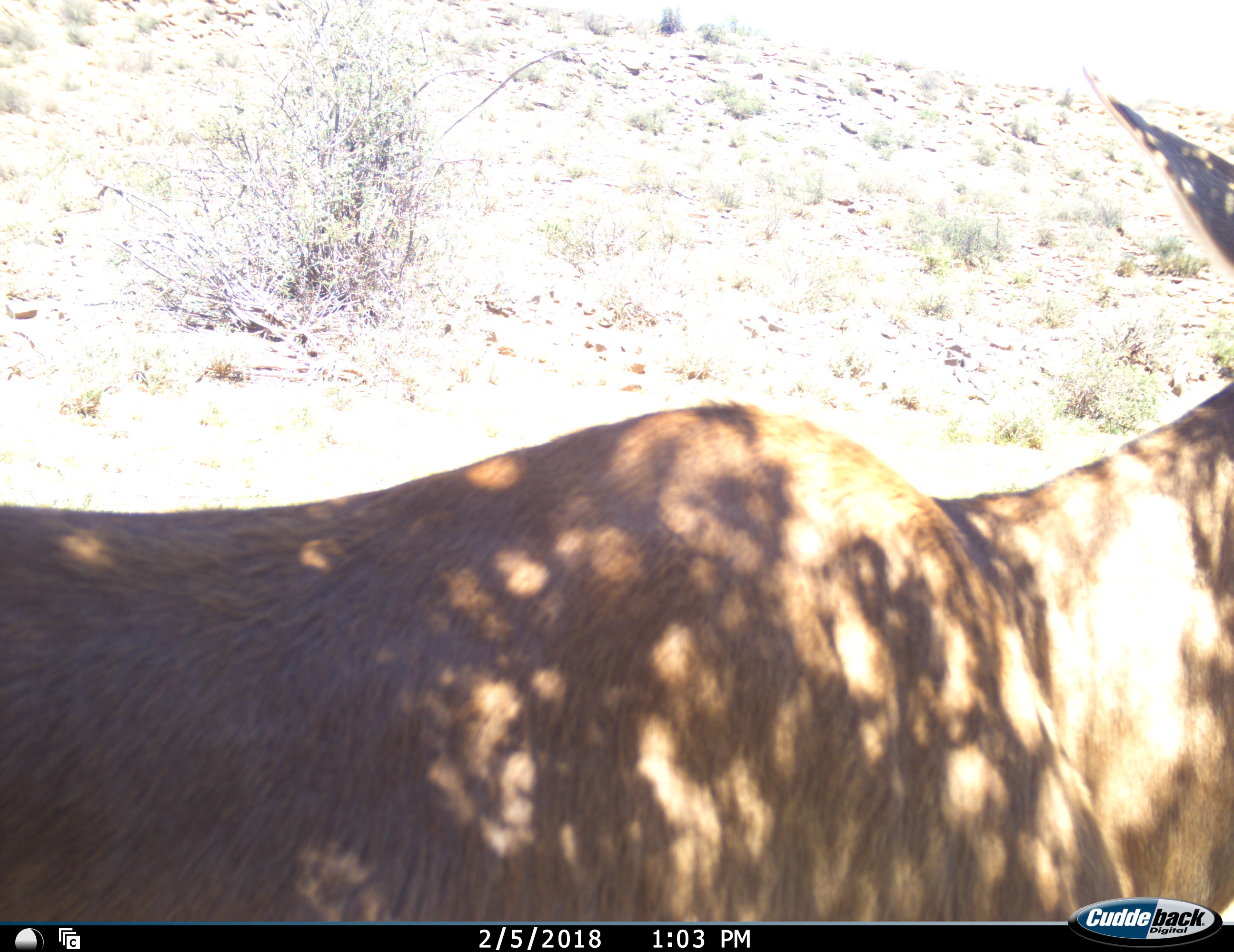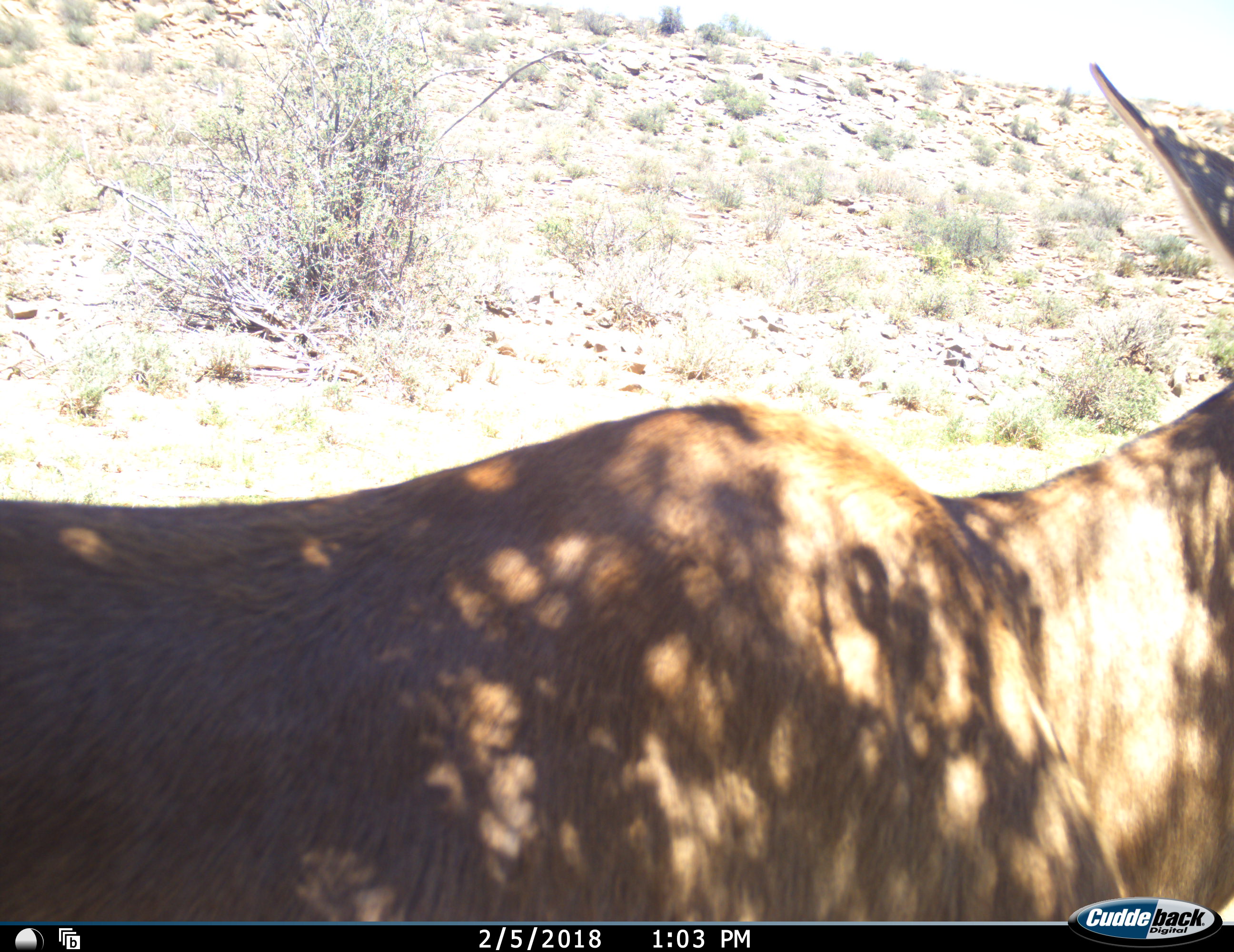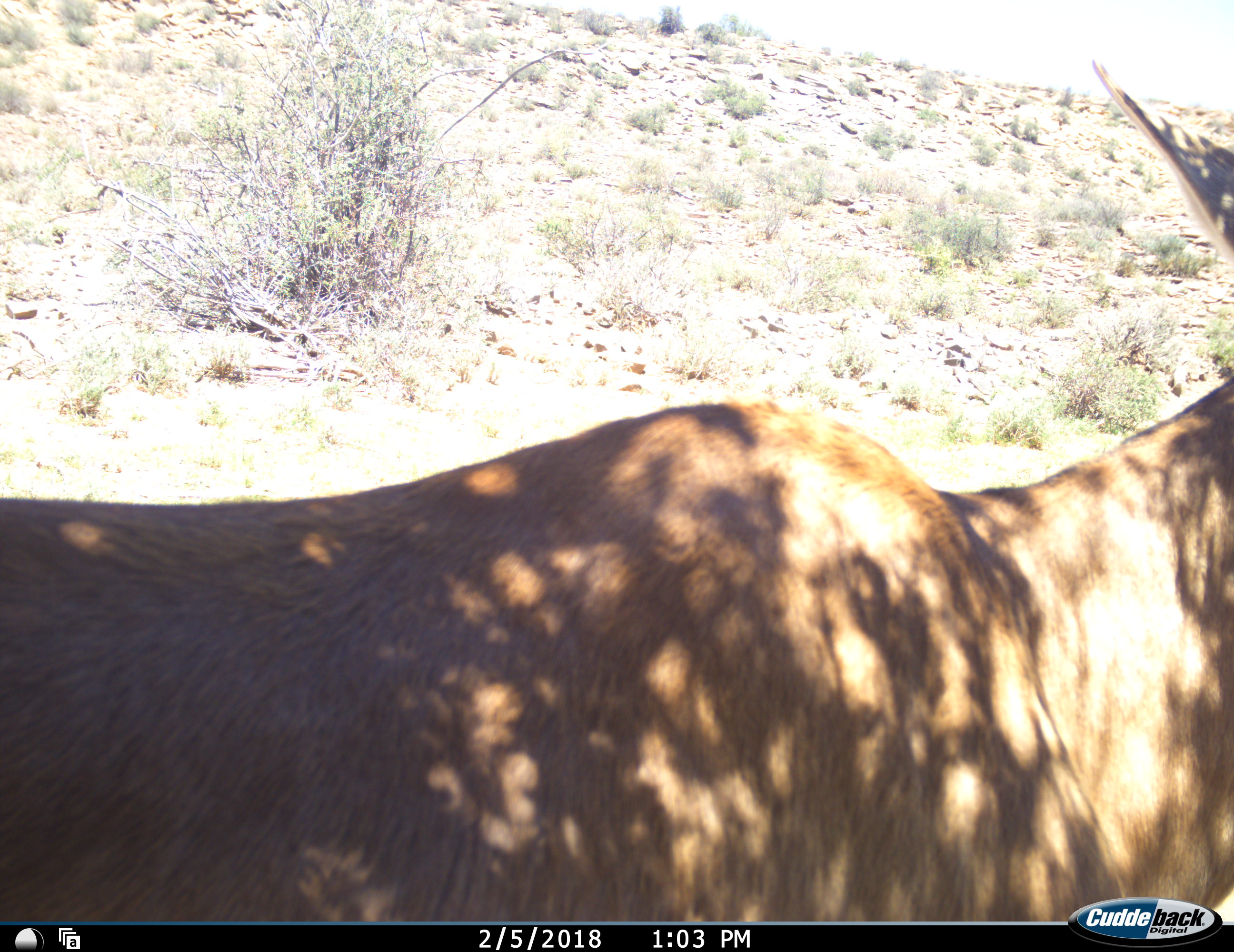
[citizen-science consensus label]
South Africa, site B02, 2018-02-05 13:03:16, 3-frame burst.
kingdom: Animalia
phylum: Chordata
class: Mammalia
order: Artiodactyla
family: Bovidae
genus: Tragelaphus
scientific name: Tragelaphus oryx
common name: eland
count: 1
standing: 100%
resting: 0%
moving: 0%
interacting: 0%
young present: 0%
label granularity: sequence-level